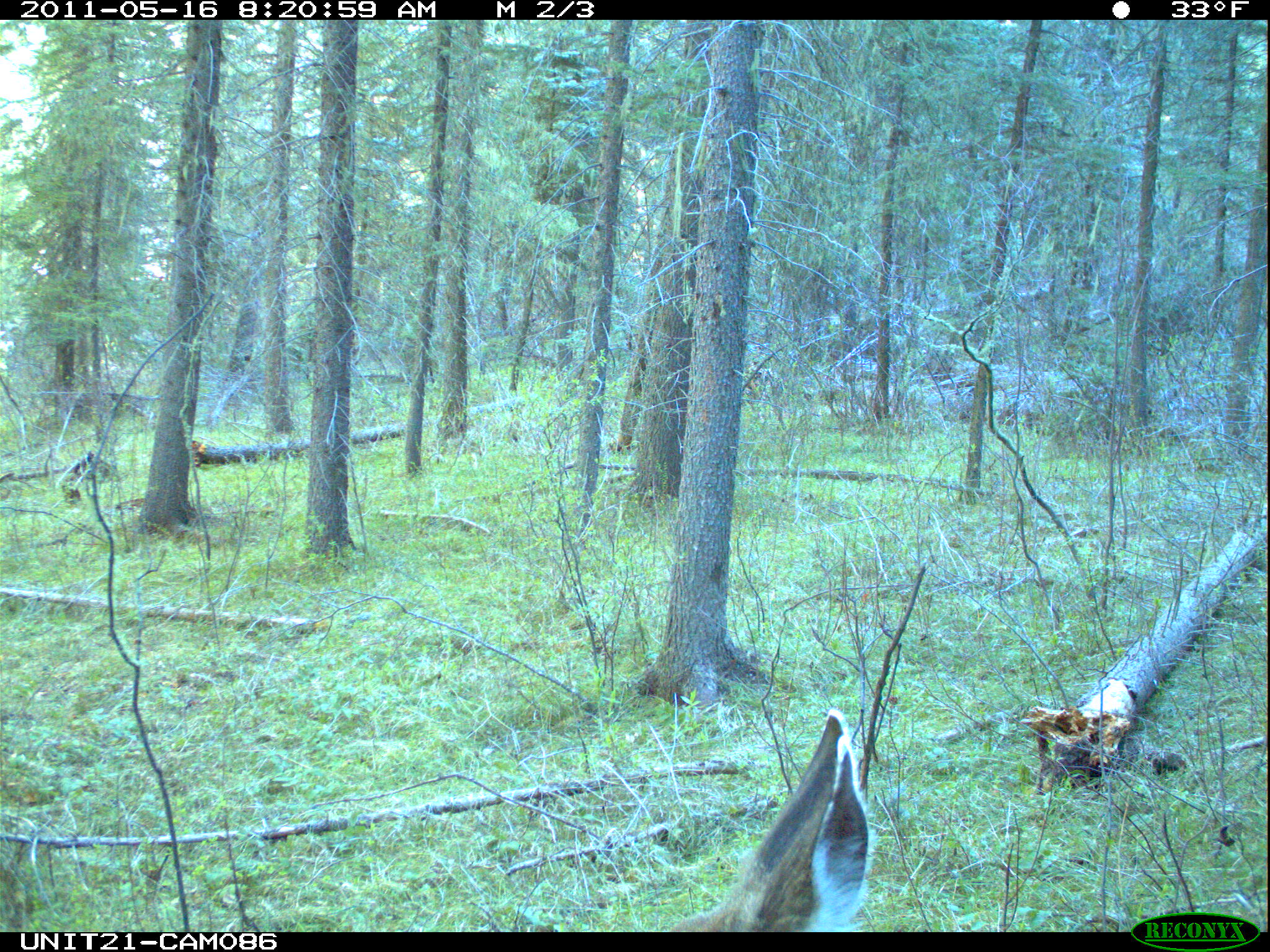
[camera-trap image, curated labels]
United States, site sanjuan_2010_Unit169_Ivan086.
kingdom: Animalia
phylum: Chordata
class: Mammalia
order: Artiodactyla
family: Cervidae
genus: Odocoileus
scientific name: Odocoileus hemionus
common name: mule deer